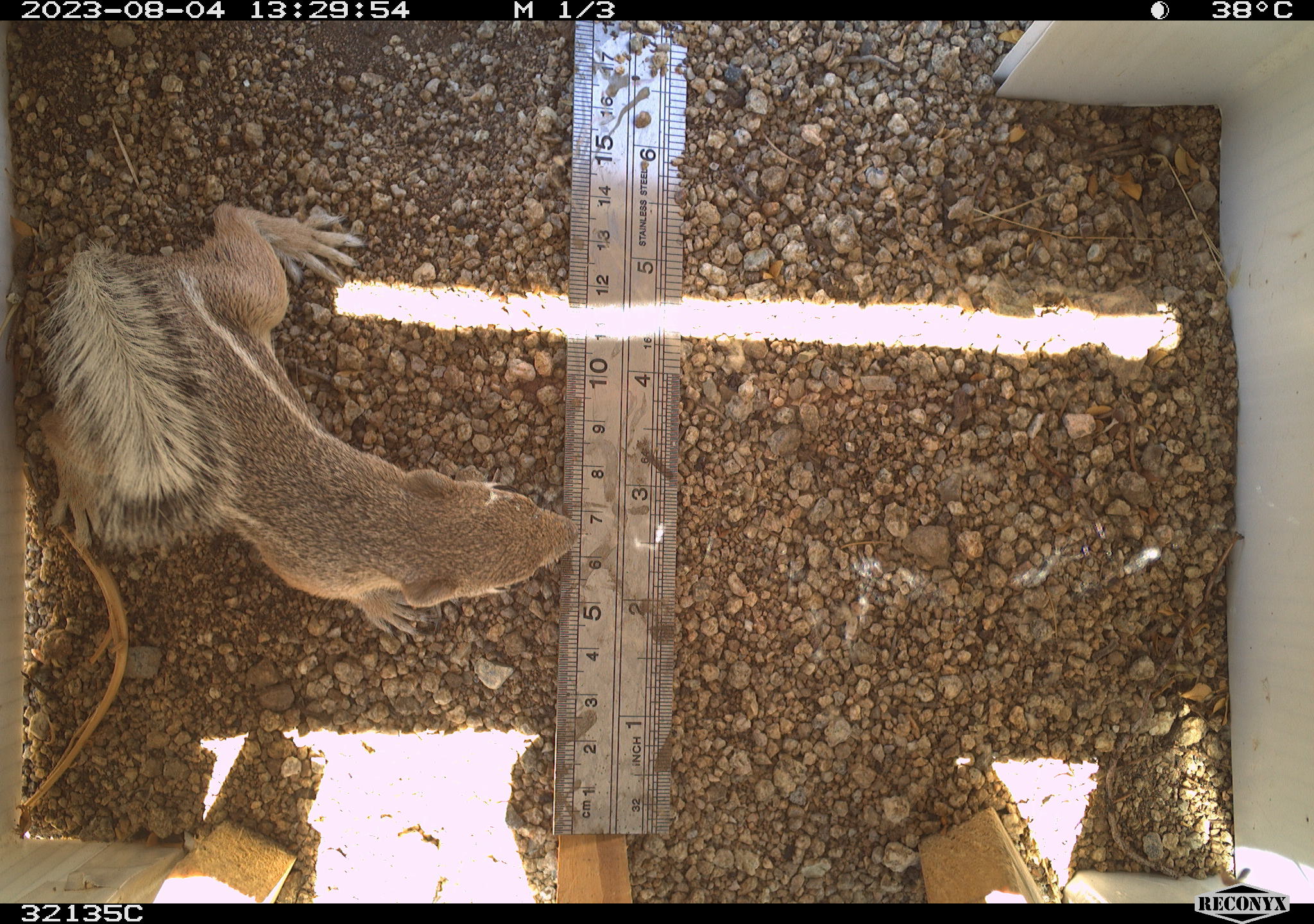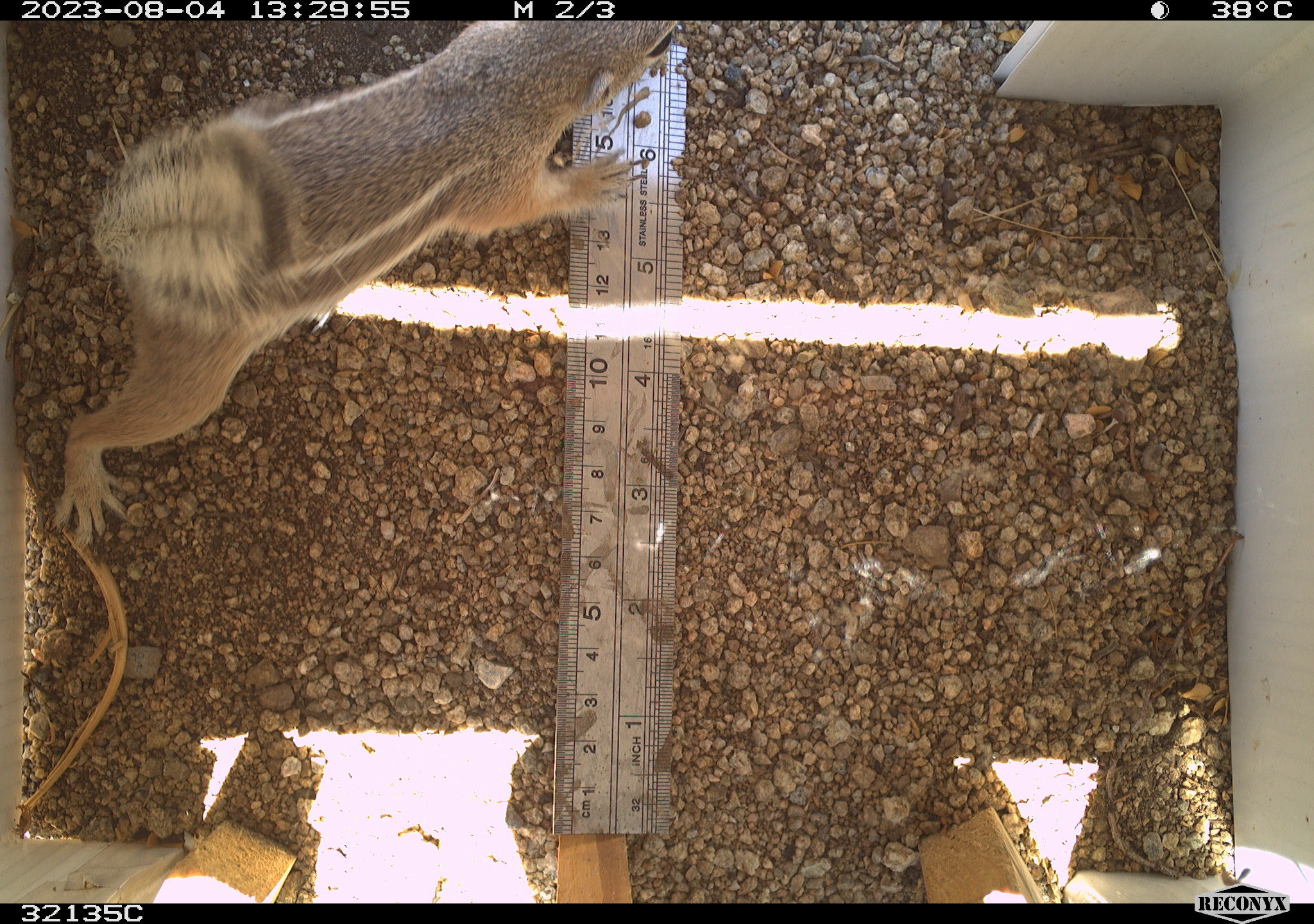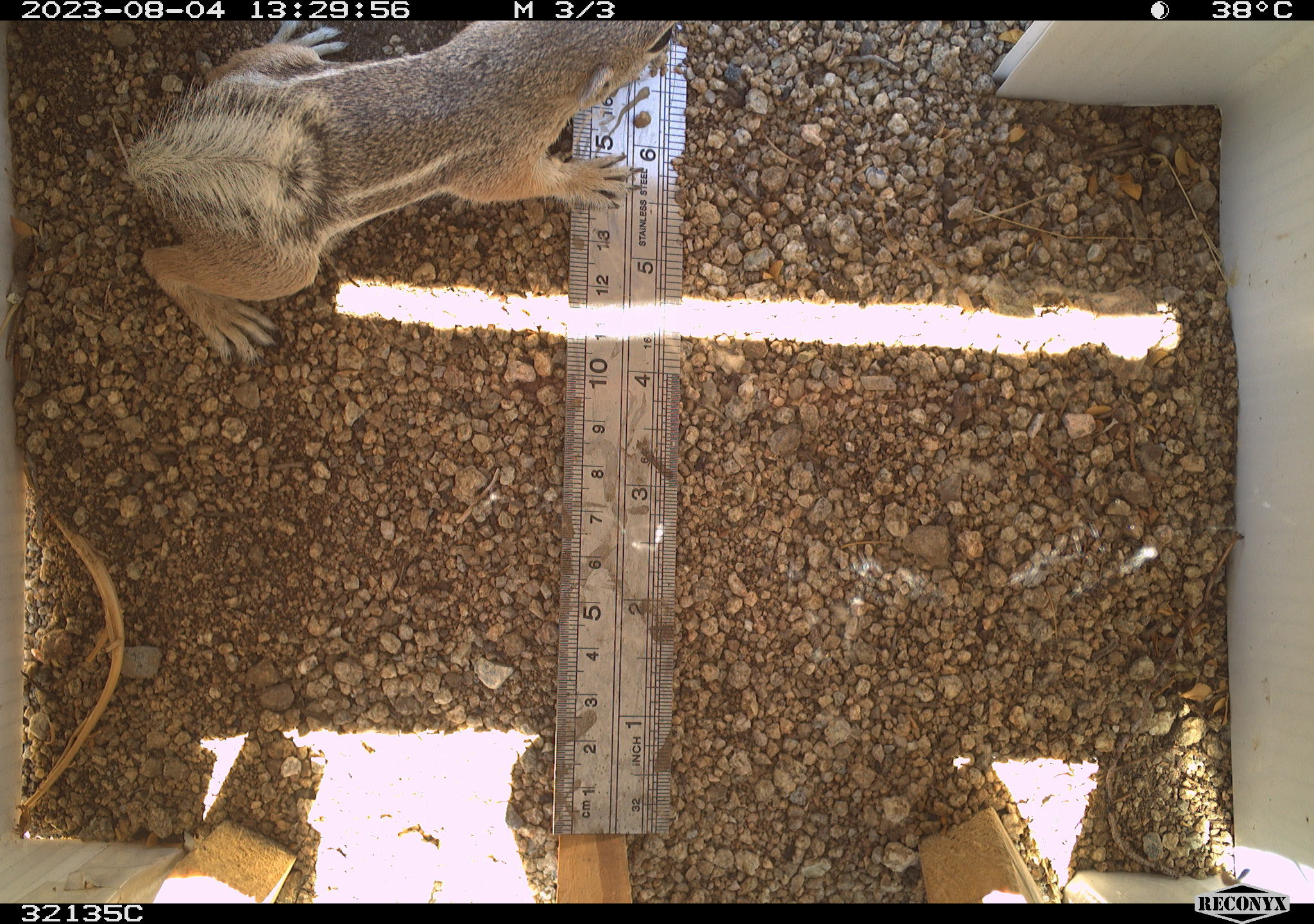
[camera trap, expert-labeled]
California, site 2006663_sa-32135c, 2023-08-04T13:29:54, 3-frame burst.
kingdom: Animalia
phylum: Chordata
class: Mammalia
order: Rodentia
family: Sciuridae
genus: Ammospermophilus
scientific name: Ammospermophilus leucurus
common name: white-tailed antelope squirrel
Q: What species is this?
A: White-tailed antelope squirrel (Ammospermophilus leucurus).